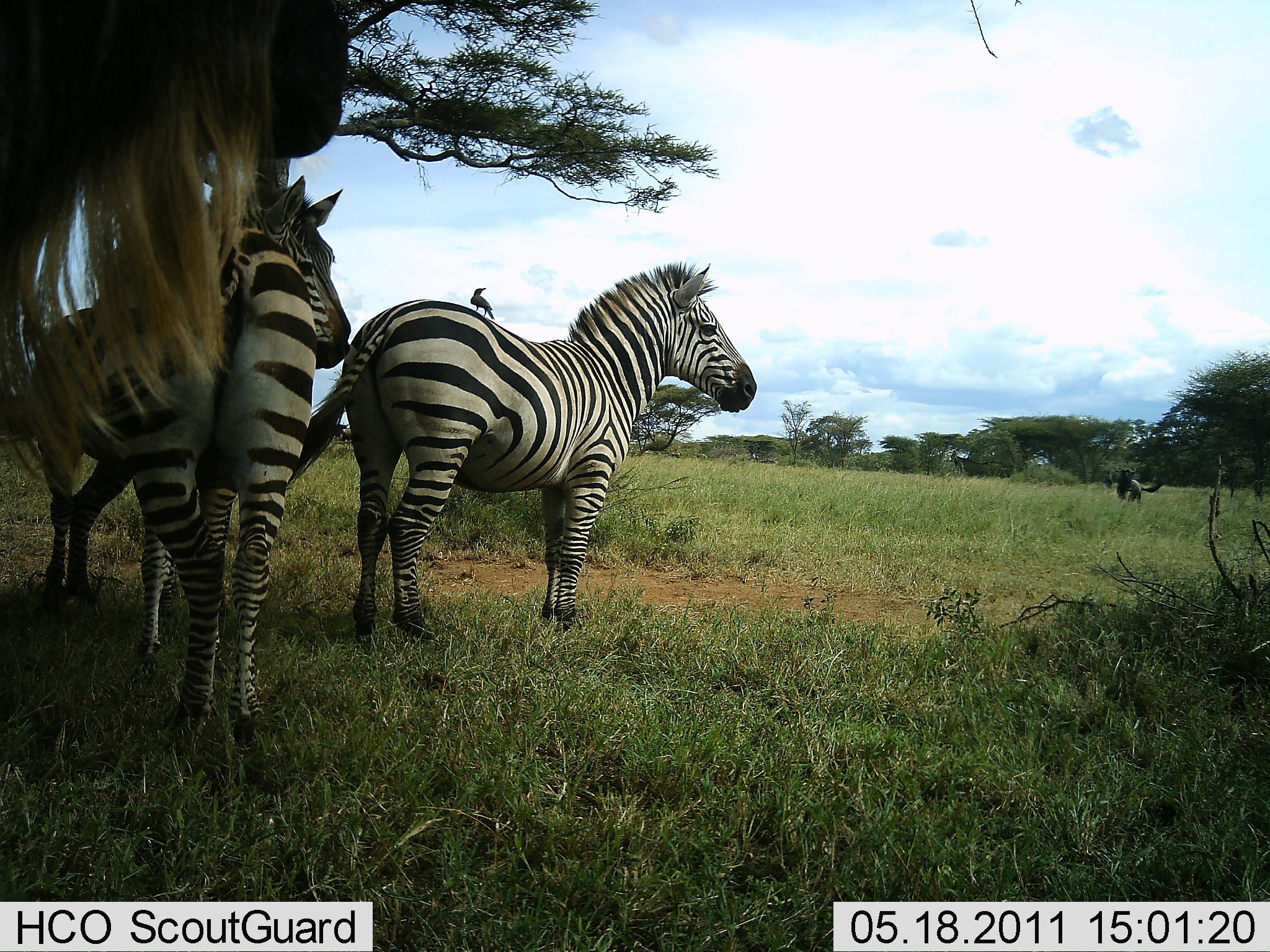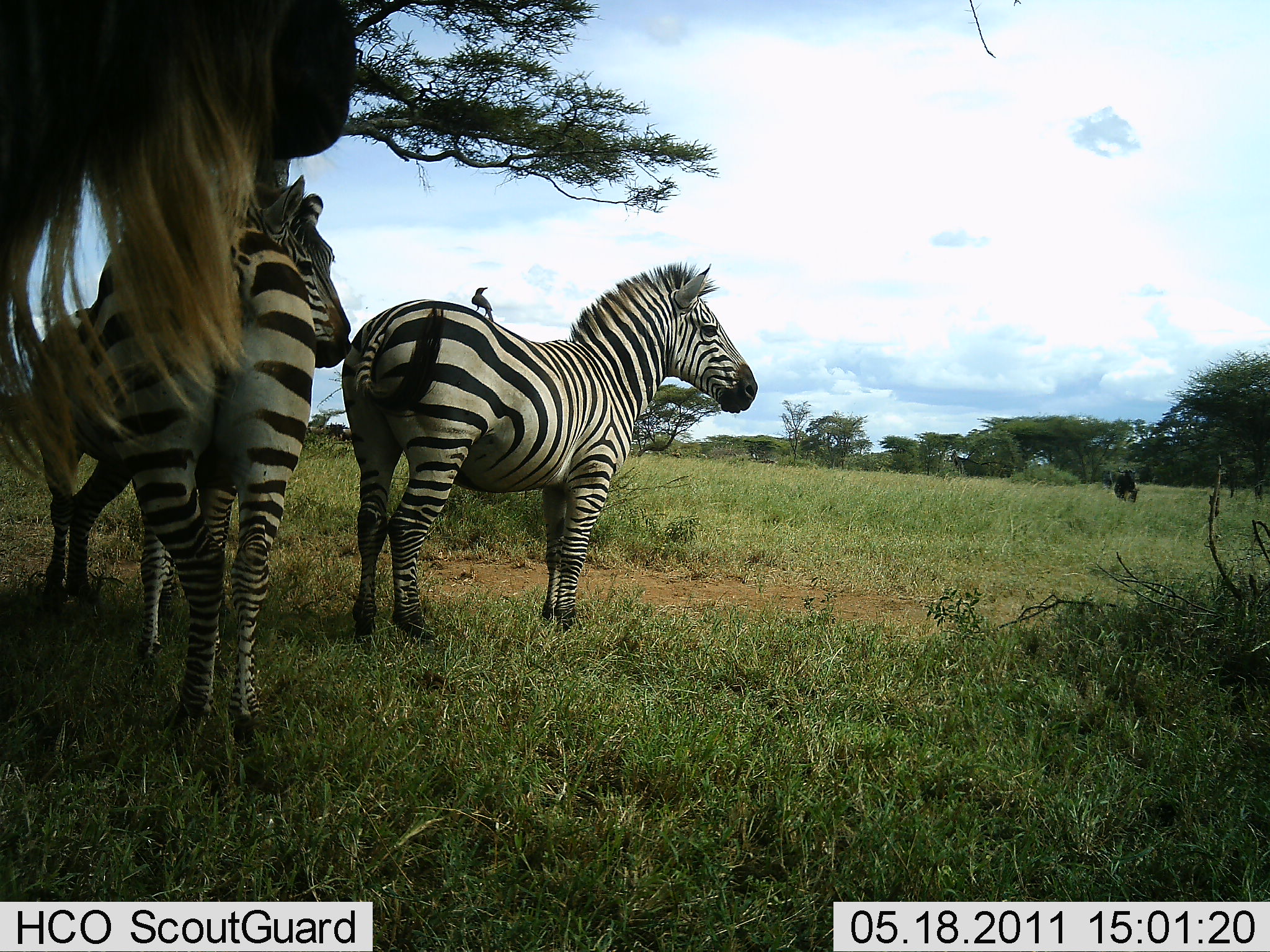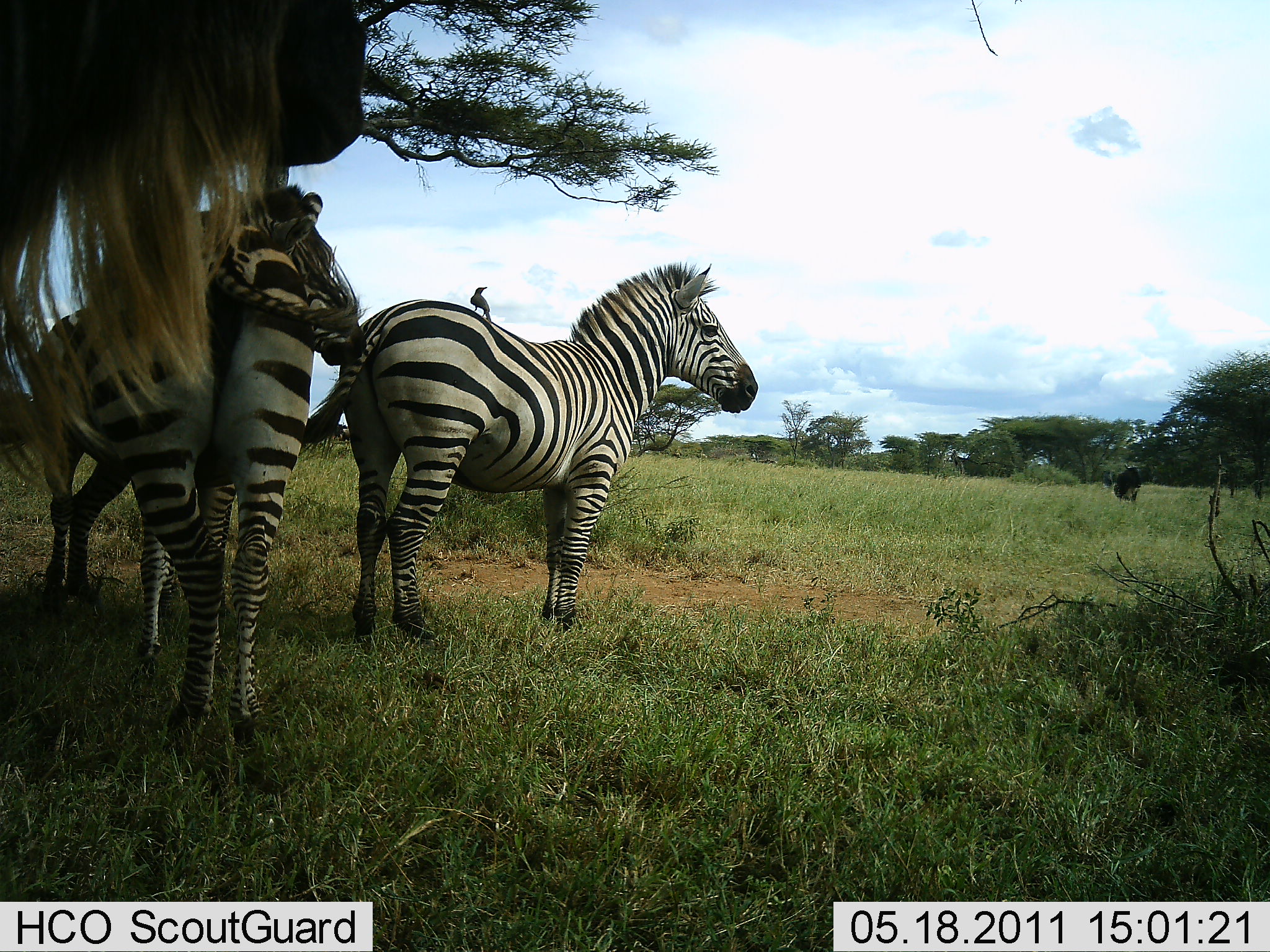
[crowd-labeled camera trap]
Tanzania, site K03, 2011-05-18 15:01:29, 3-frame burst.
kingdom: Animalia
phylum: Chordata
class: Mammalia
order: Artiodactyla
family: Bovidae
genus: Connochaetes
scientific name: Connochaetes taurinus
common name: blue wildebeest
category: wildebeest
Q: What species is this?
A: Wildebeest (blue wildebeest) (Connochaetes taurinus).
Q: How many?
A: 1.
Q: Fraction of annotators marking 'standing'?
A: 100%.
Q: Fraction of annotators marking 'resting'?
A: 8%.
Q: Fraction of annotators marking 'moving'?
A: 0%.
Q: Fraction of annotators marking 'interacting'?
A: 0%.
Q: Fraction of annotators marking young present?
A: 0%.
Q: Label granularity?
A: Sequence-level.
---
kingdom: Animalia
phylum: Chordata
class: Mammalia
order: Perissodactyla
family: Equidae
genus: Equus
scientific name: Equus quagga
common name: plains zebra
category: zebra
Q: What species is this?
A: Zebra (plains zebra) (Equus quagga).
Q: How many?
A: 3.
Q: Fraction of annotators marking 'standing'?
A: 100%.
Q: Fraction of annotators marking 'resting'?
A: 5%.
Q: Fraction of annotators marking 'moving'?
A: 0%.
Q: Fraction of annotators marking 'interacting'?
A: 5%.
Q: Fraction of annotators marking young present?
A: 0%.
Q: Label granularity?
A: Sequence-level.